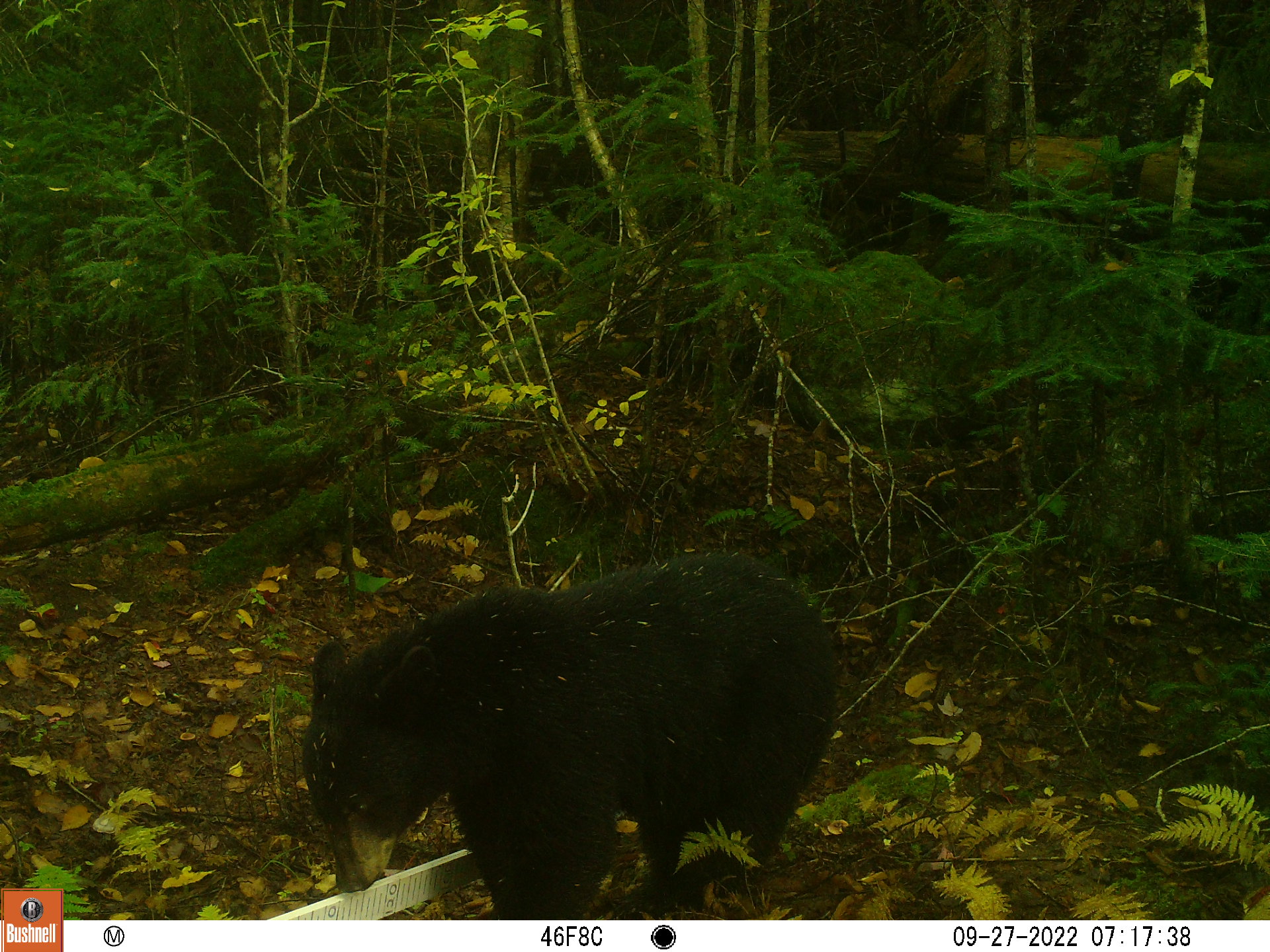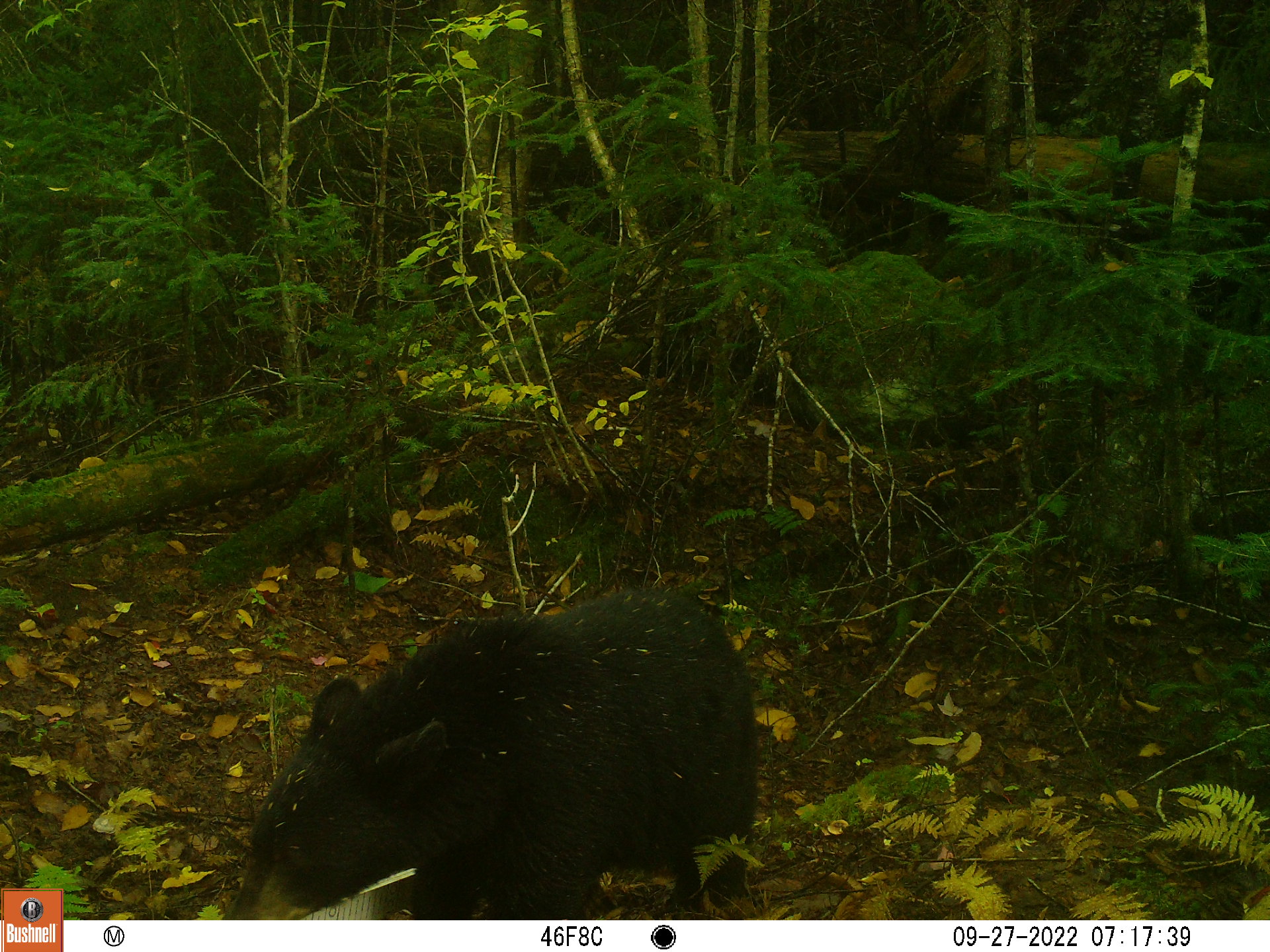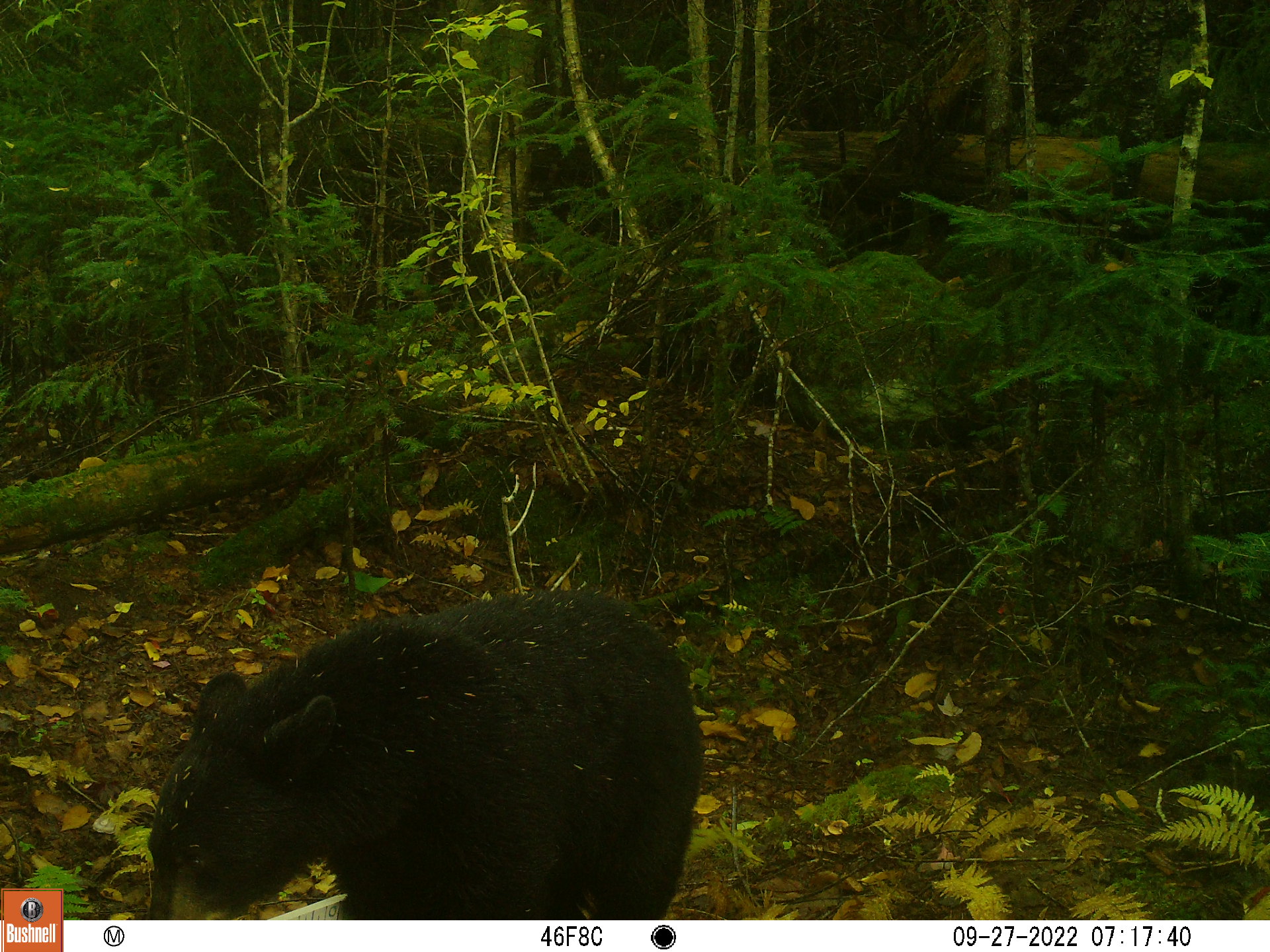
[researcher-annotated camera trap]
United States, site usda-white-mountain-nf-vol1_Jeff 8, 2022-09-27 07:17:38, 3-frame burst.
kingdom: Animalia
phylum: Chordata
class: Mammalia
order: Carnivora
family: Ursidae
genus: Ursus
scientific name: Ursus americanus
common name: black bear